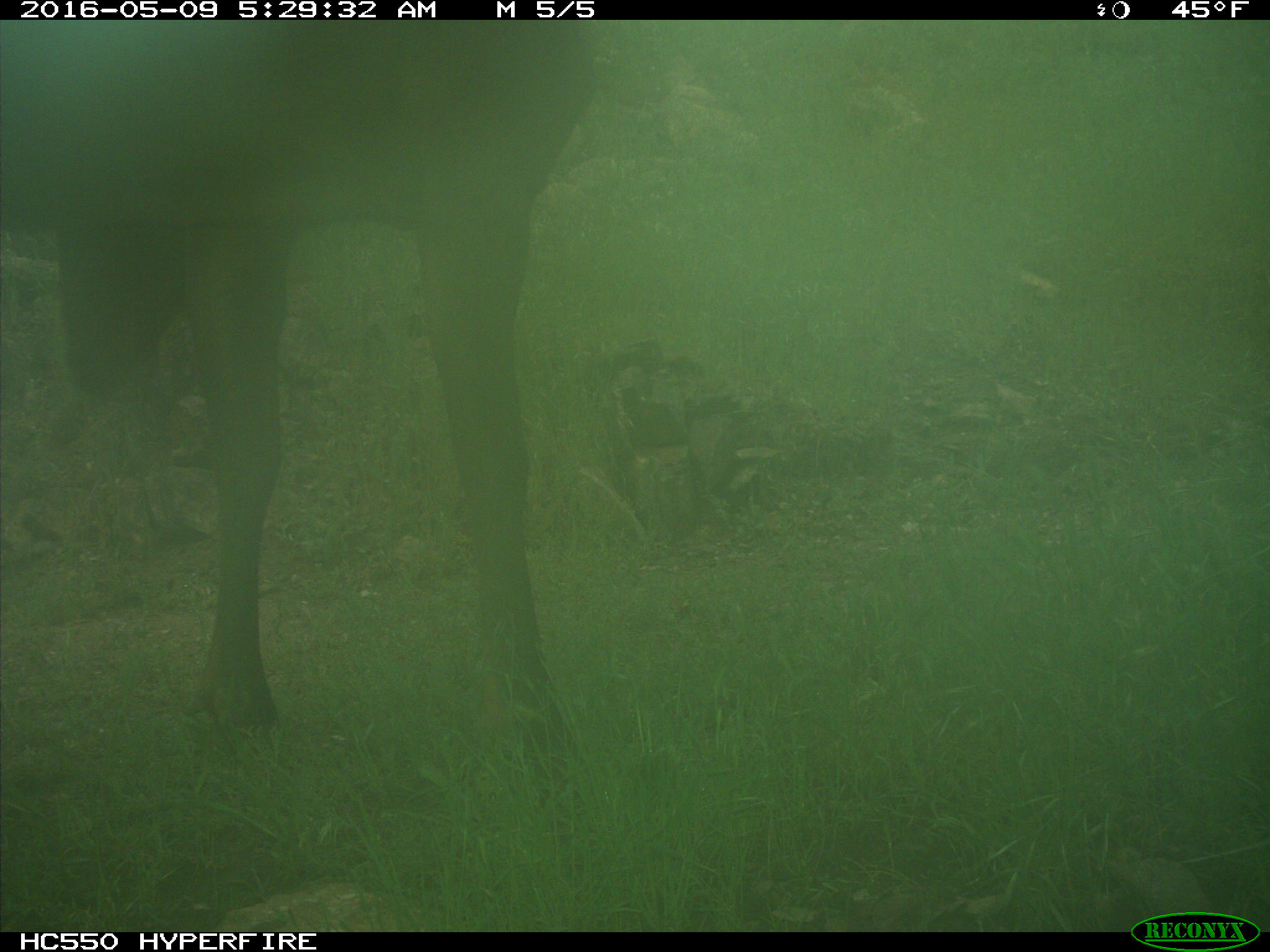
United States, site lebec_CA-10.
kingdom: Animalia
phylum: Chordata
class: Mammalia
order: Artiodactyla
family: Cervidae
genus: Cervus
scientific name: Cervus canadensis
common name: elk